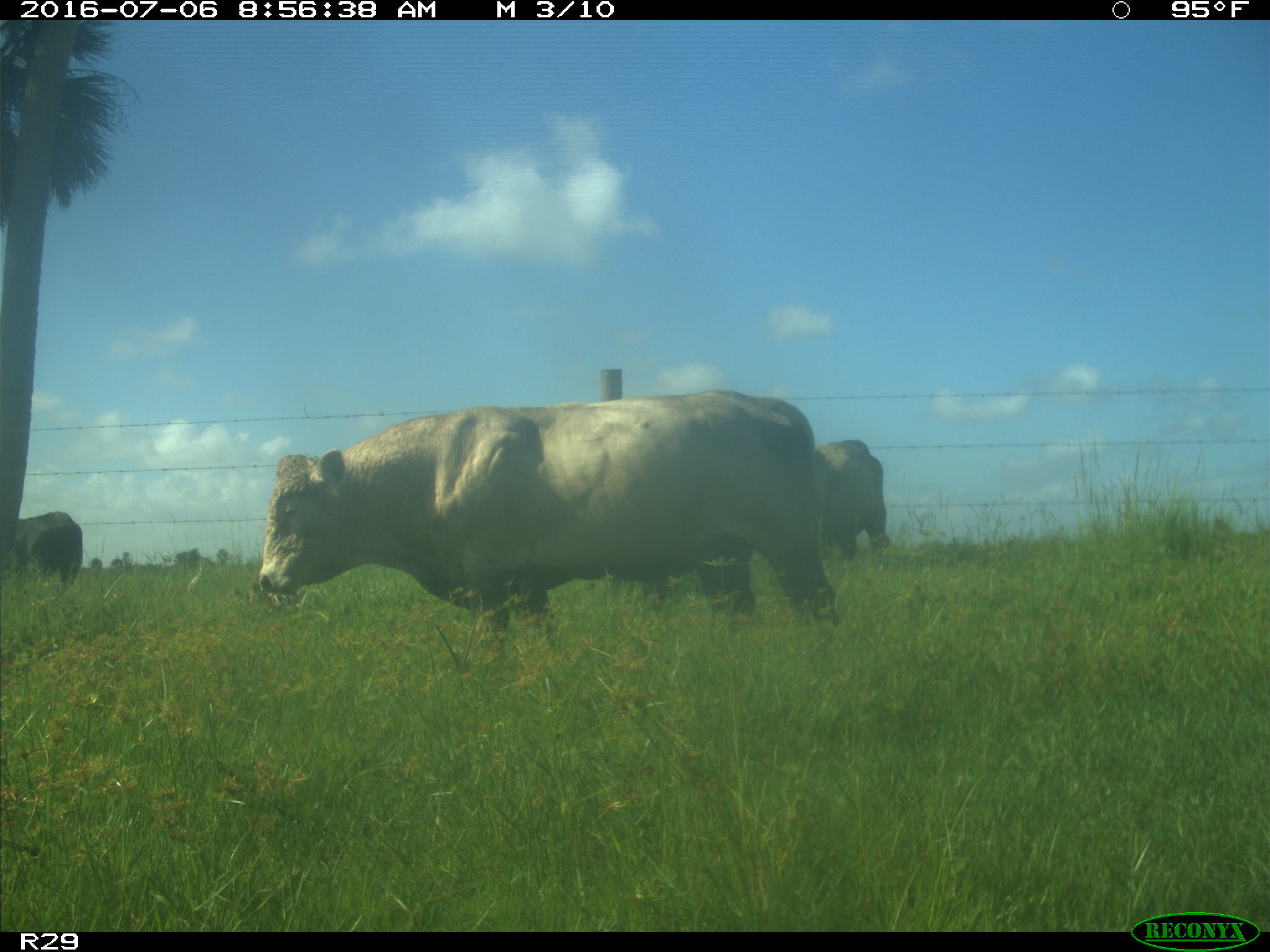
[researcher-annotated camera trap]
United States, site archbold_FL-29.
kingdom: Animalia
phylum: Chordata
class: Mammalia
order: Artiodactyla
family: Bovidae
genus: Bos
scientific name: Bos taurus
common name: domestic cow